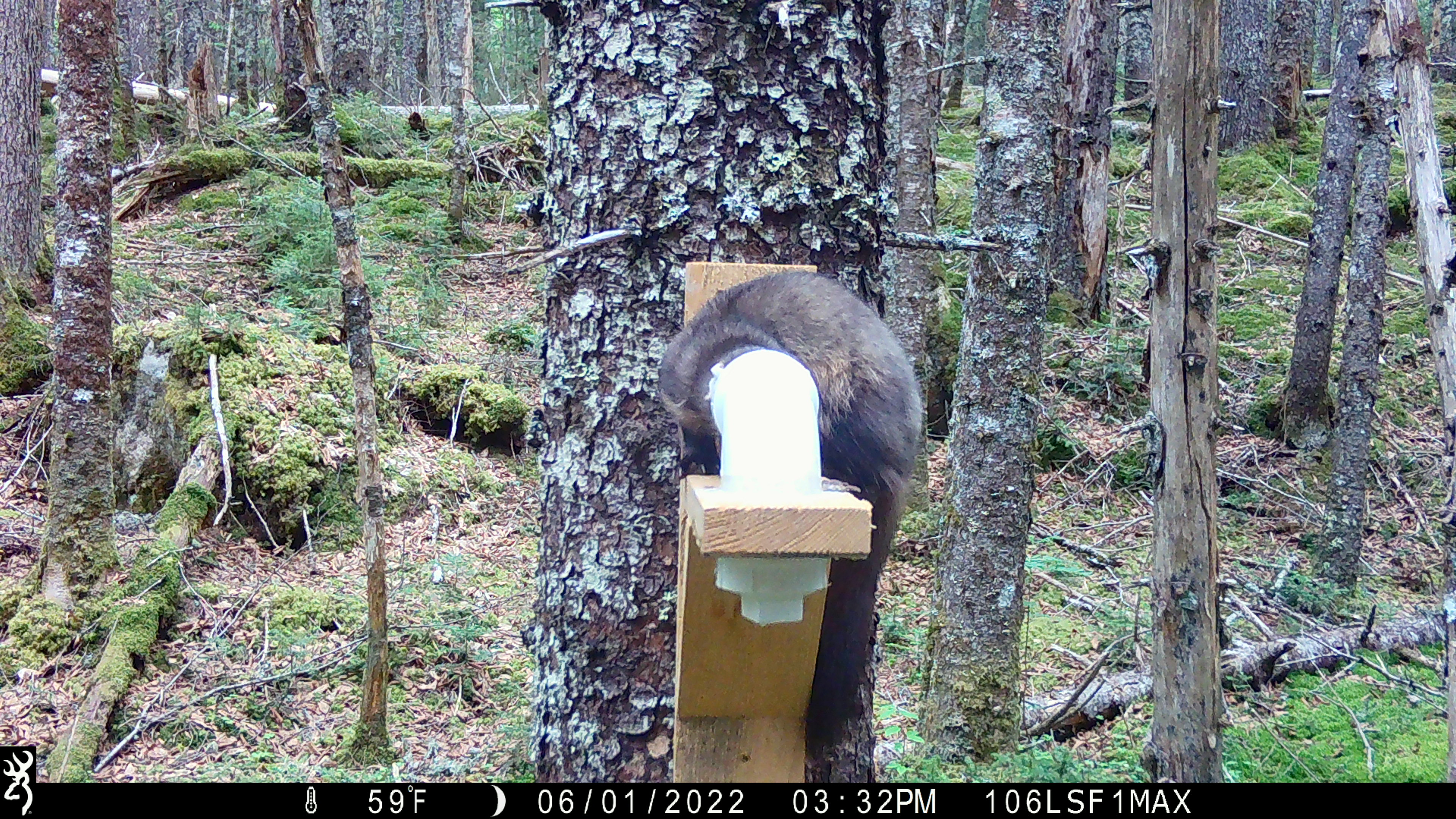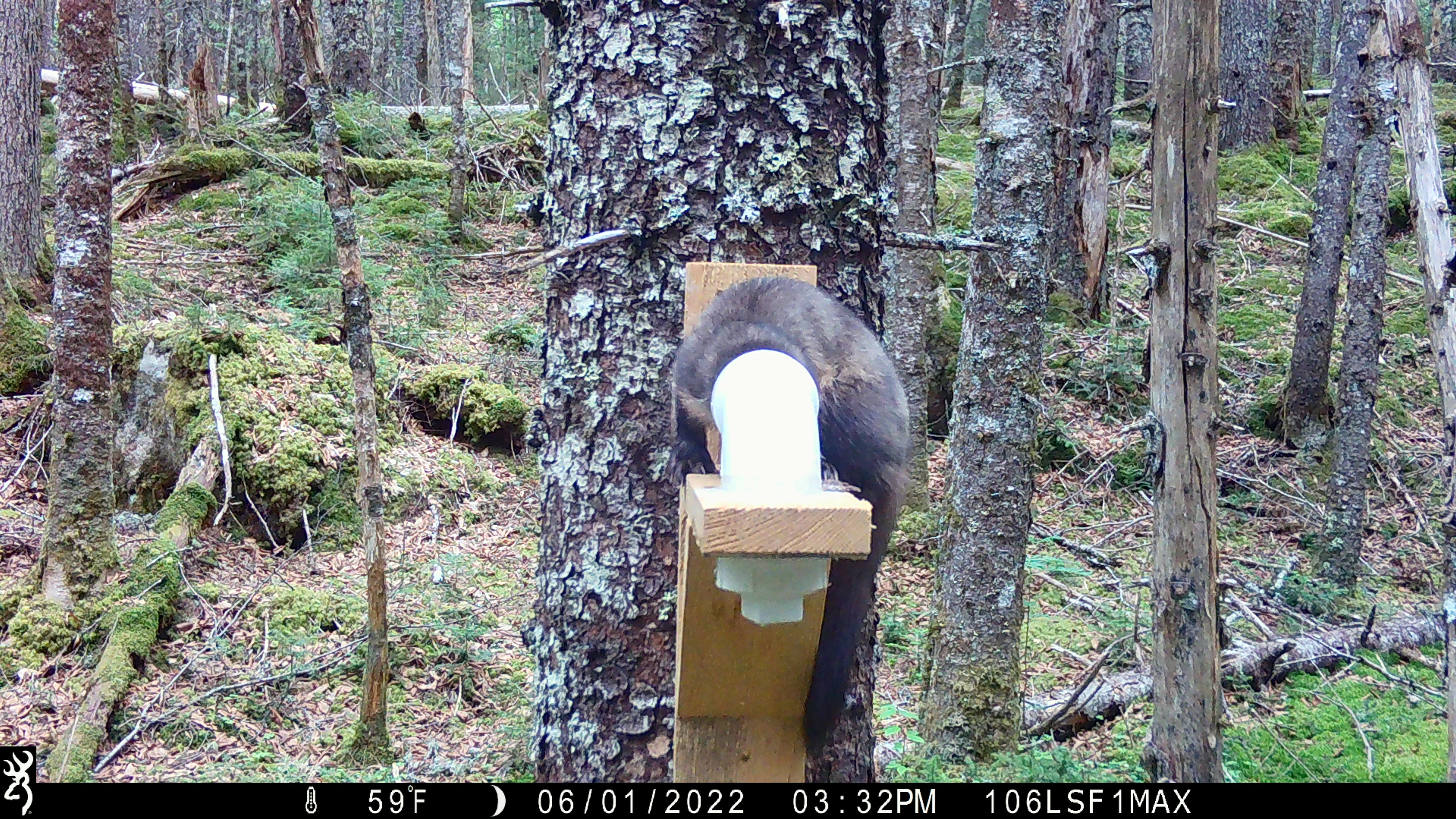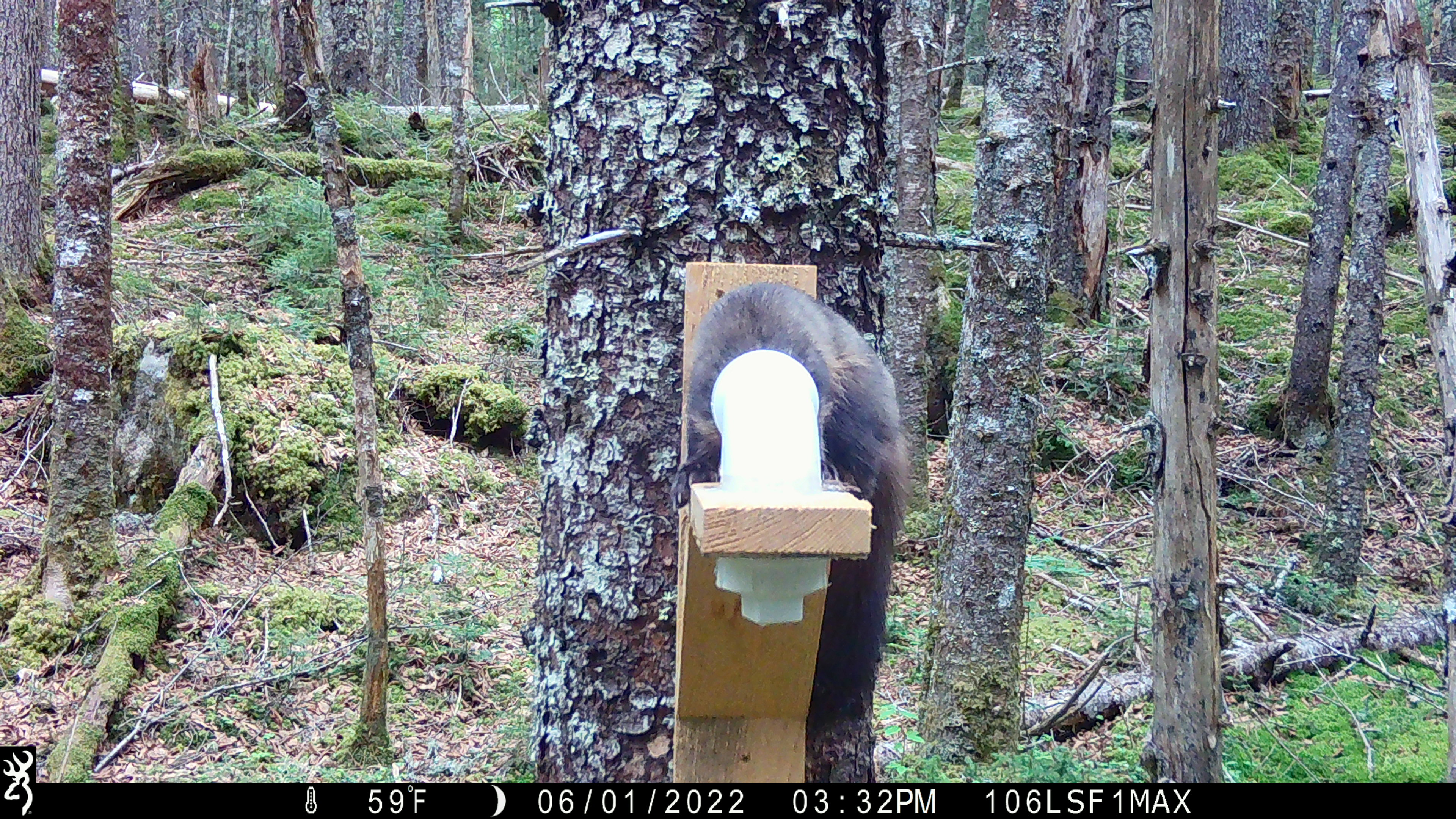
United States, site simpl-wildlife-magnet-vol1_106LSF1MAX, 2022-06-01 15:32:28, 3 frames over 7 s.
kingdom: Animalia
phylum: Chordata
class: Mammalia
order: Carnivora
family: Mustelidae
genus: Martes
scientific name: Martes americana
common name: american marten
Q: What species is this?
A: American marten (Martes americana).